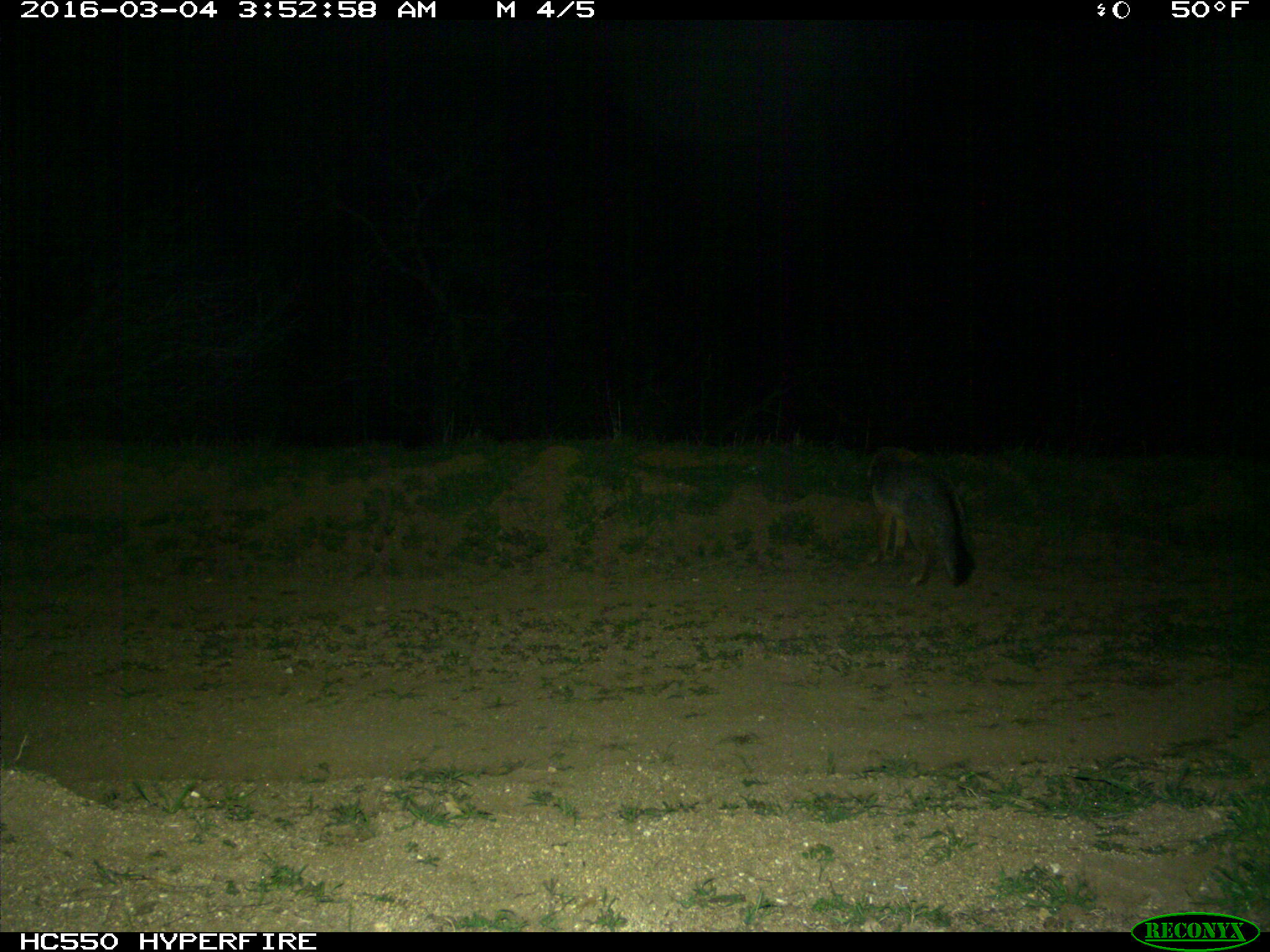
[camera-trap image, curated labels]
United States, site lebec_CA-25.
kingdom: Animalia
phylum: Chordata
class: Mammalia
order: Carnivora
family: Canidae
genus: Urocyon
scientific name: Urocyon cinereoargenteus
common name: gray fox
Urocyon cinereoargenteus (gray fox).